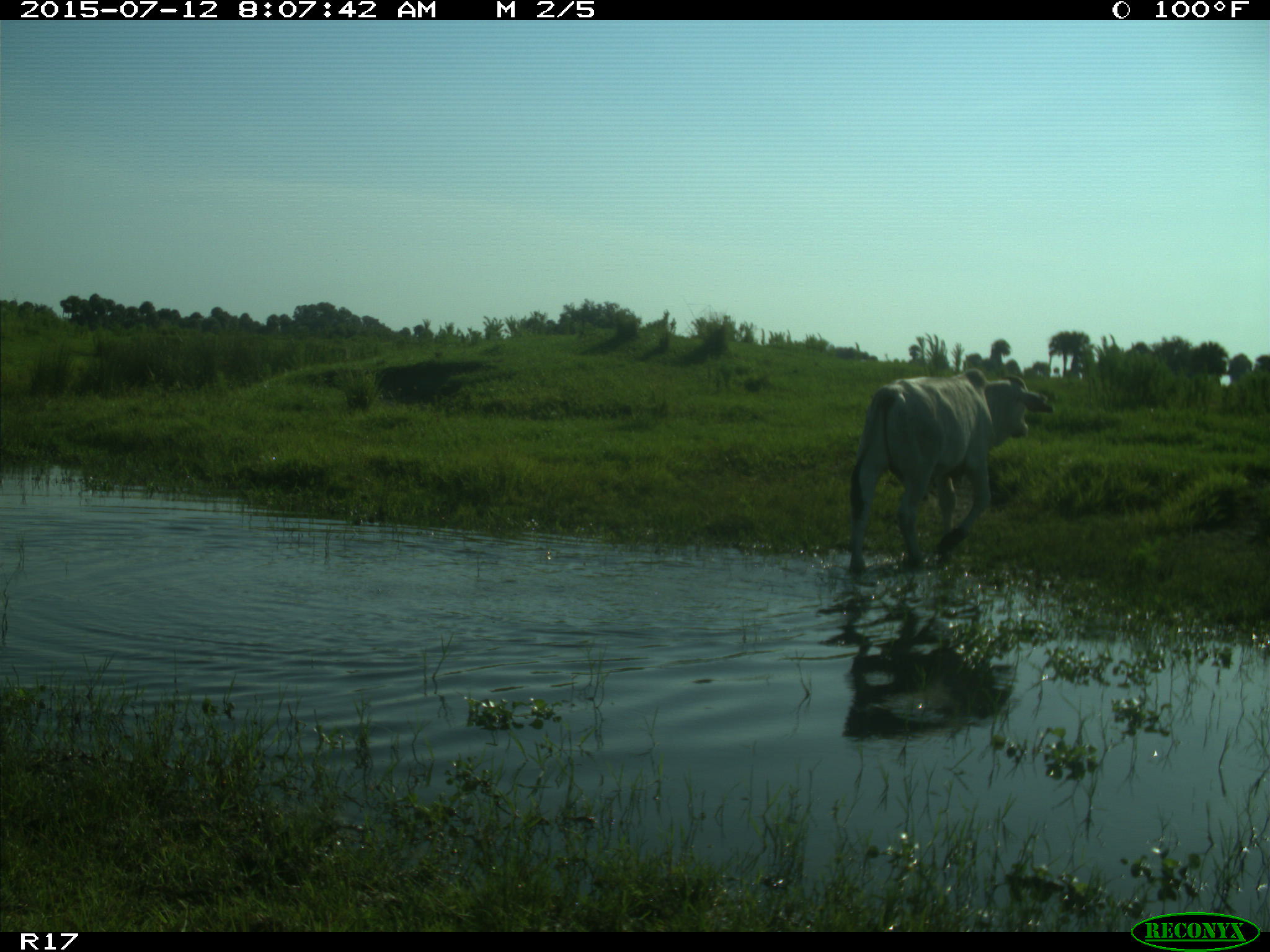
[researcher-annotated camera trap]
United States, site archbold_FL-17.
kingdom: Animalia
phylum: Chordata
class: Mammalia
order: Artiodactyla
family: Bovidae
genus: Bos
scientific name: Bos taurus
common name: domestic cow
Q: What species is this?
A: Bos taurus (domestic cow).